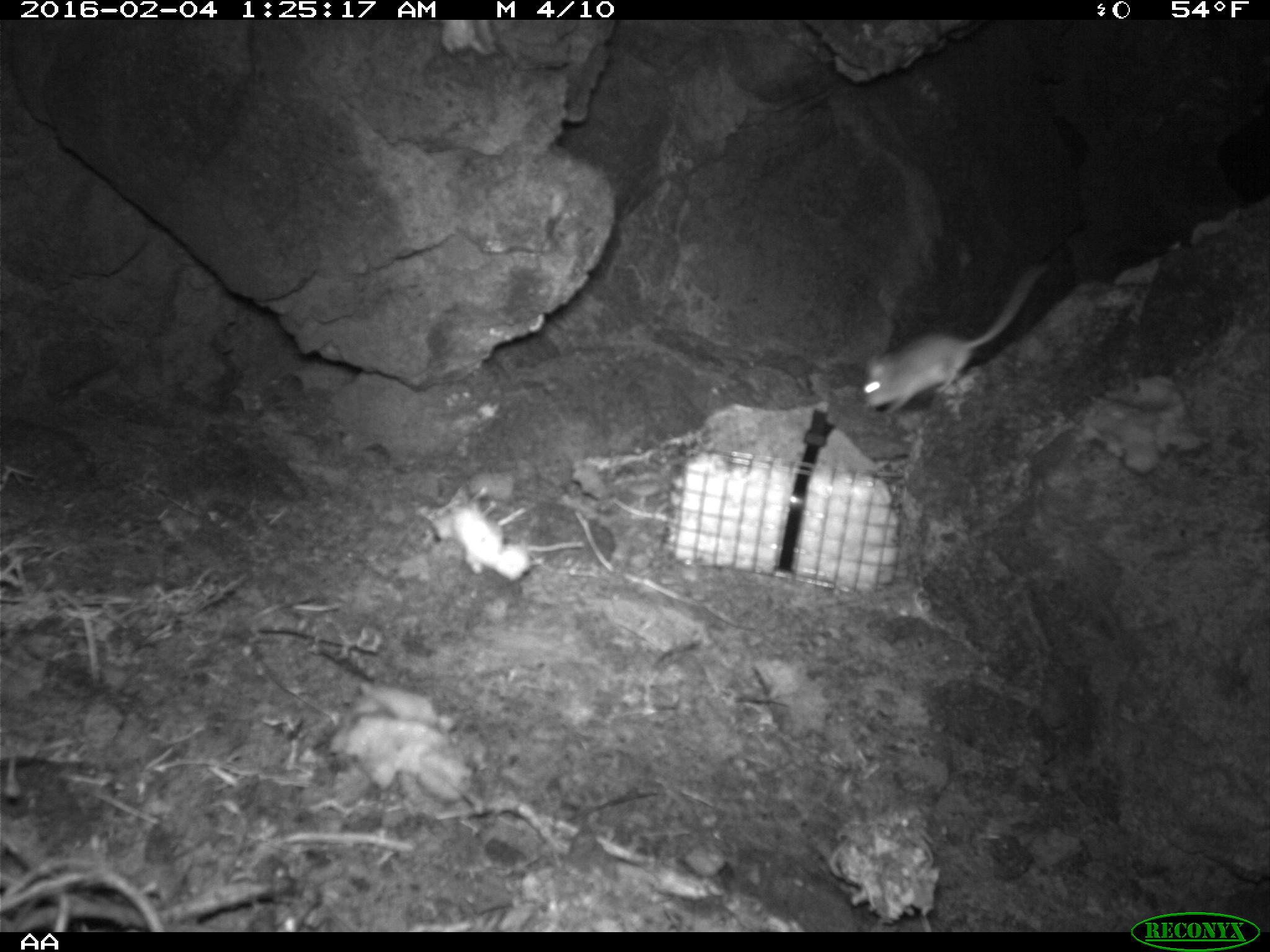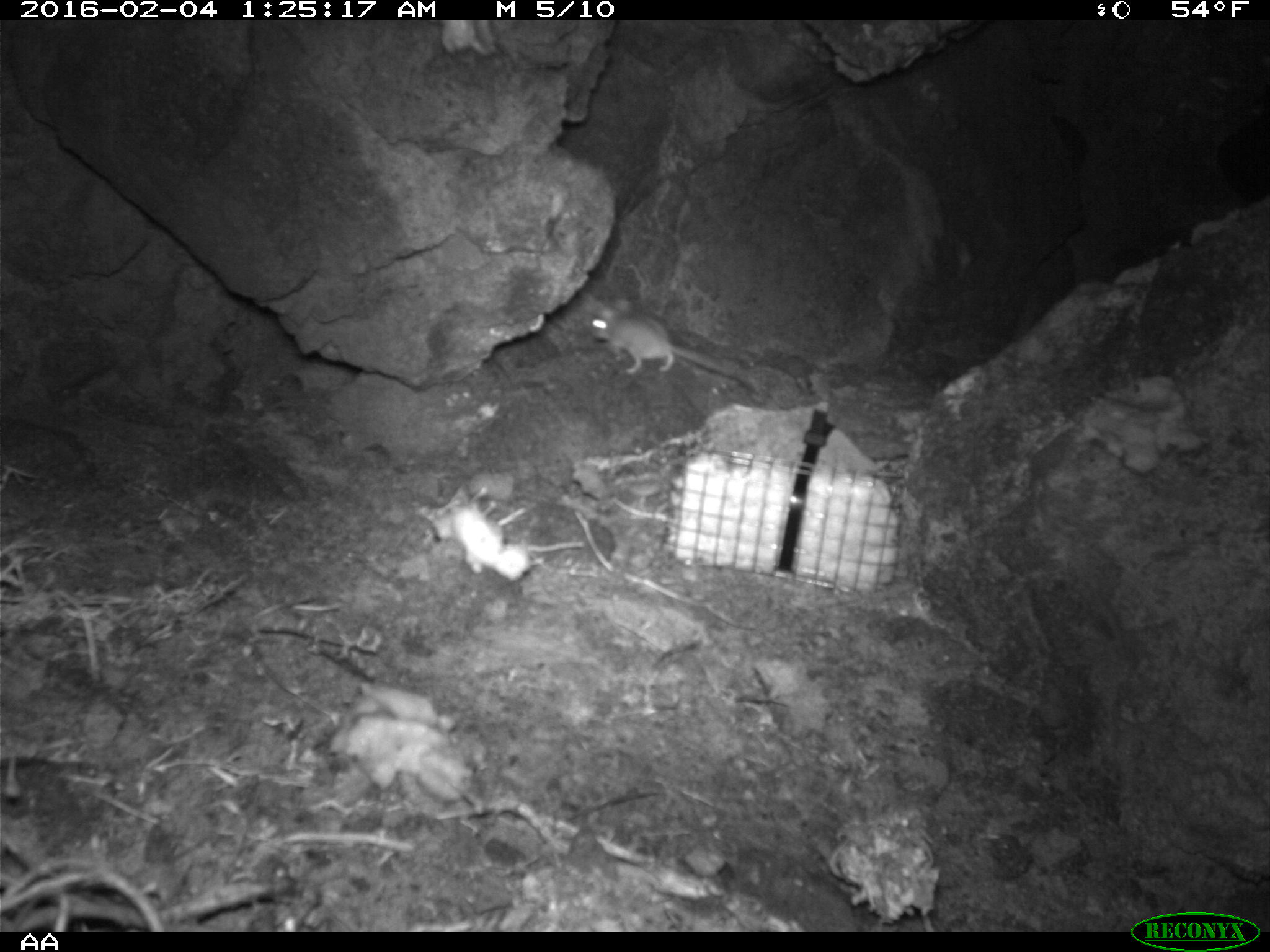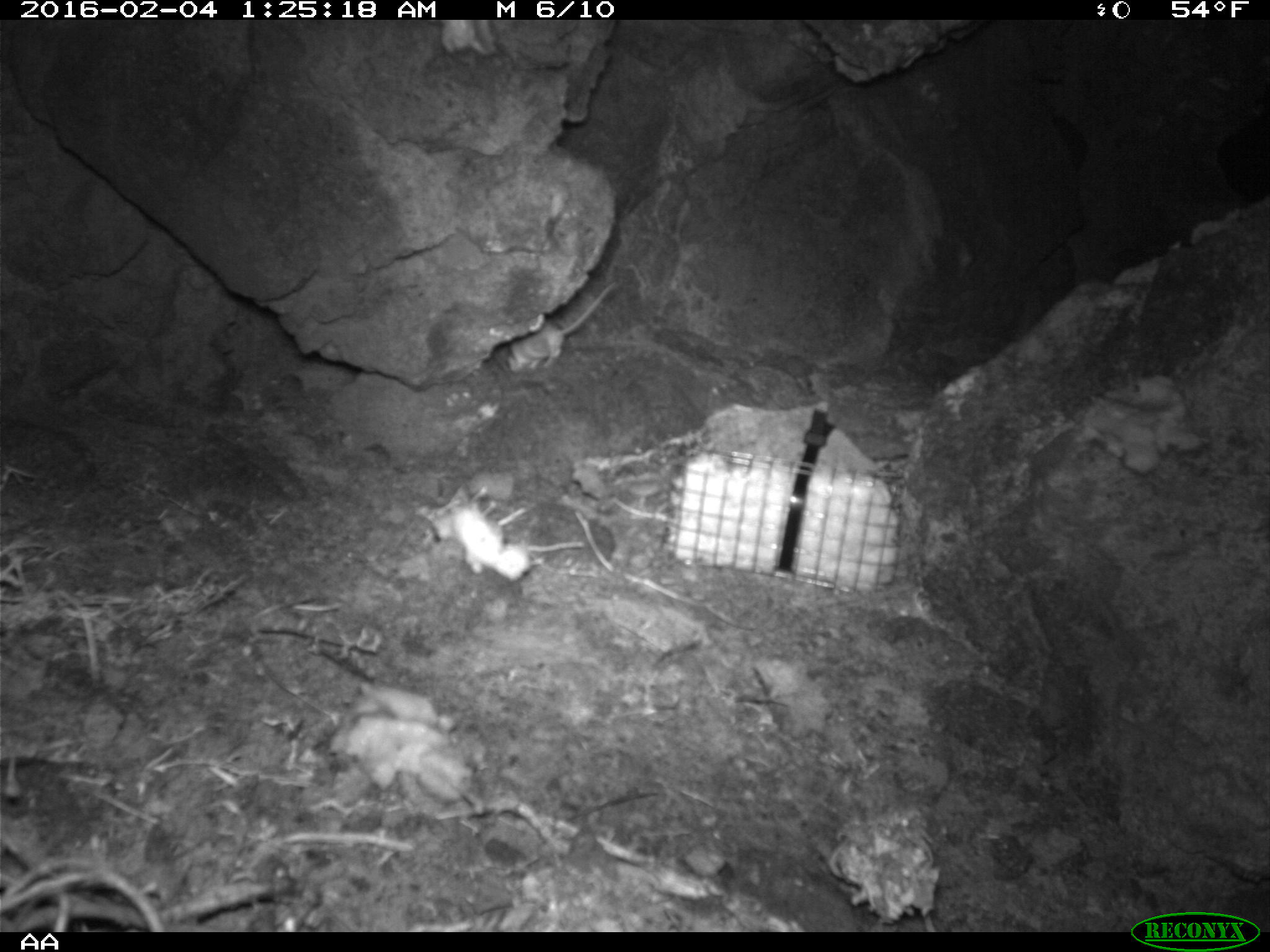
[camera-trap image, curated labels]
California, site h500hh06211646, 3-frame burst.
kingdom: Animalia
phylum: Chordata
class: Mammalia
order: Rodentia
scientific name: Rodentia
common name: rodent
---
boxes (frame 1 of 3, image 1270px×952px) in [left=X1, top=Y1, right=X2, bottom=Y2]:
rodent: [left=860, top=262, right=1049, bottom=414]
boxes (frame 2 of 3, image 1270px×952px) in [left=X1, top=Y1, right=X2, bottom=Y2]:
rodent: [left=589, top=299, right=757, bottom=390]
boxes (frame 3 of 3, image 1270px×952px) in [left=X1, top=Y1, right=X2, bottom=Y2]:
rodent: [left=503, top=281, right=617, bottom=372]